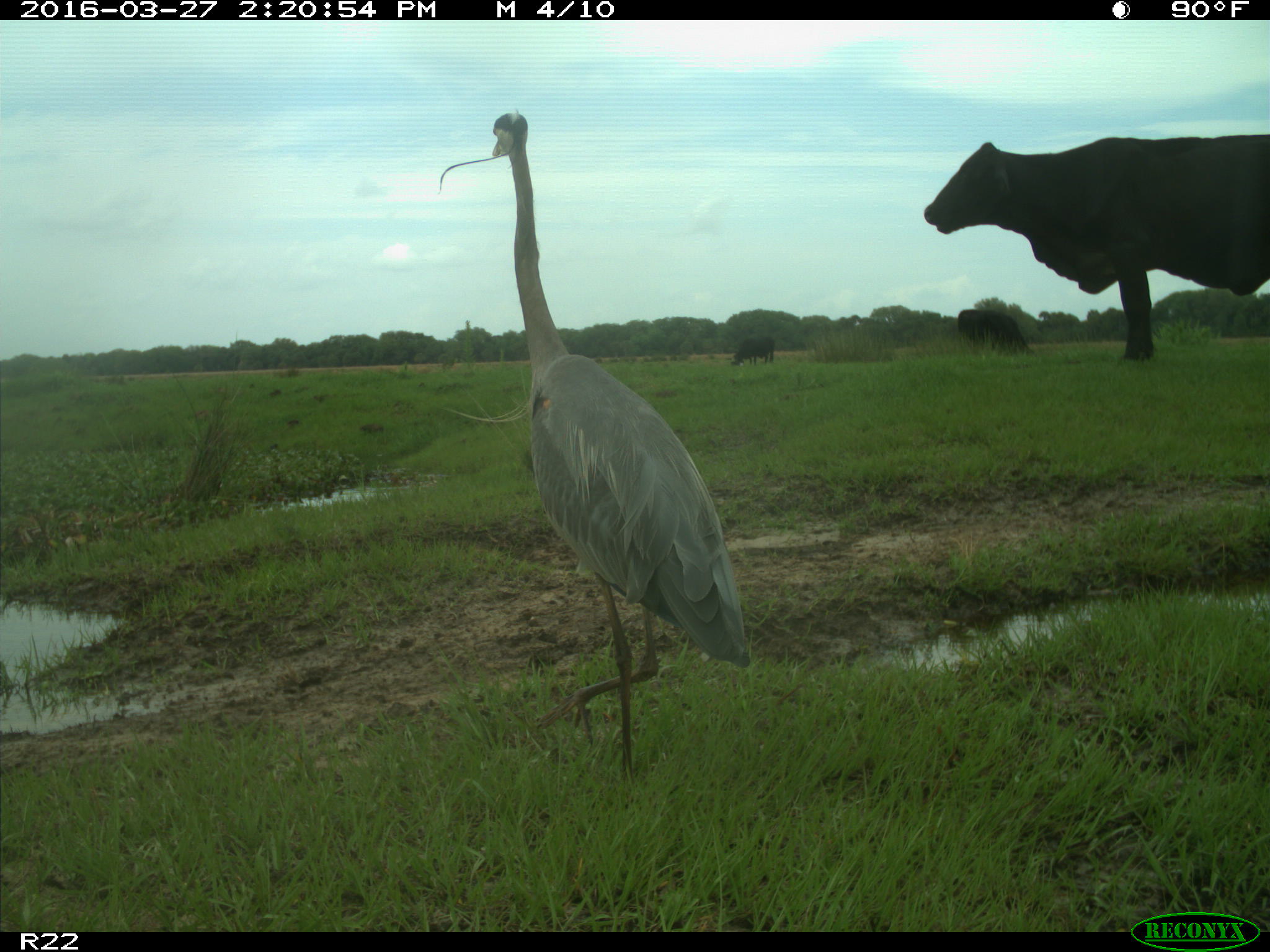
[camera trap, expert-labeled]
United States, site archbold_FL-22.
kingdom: Animalia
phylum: Chordata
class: Mammalia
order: Artiodactyla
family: Bovidae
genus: Bos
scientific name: Bos taurus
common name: domestic cow